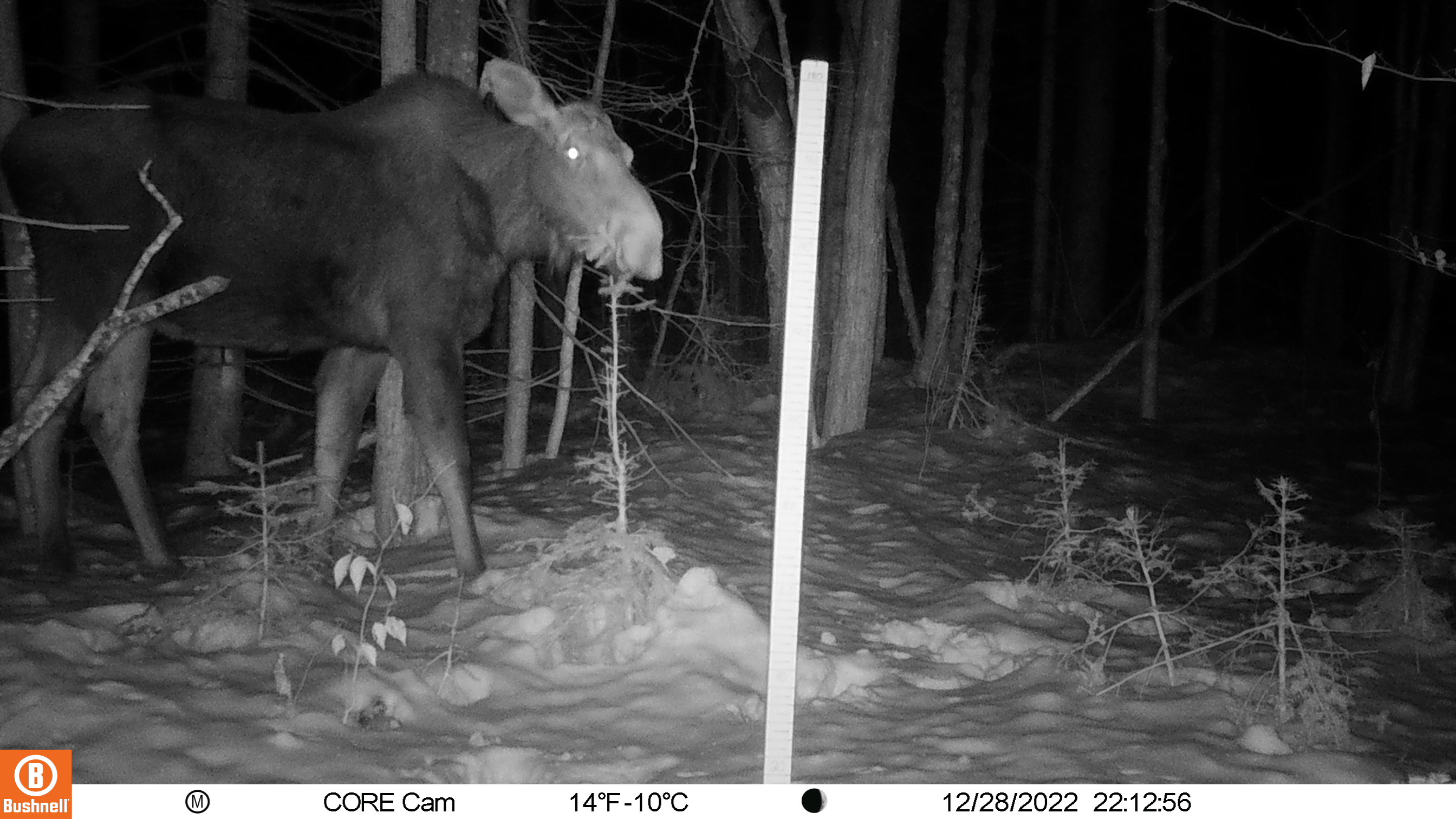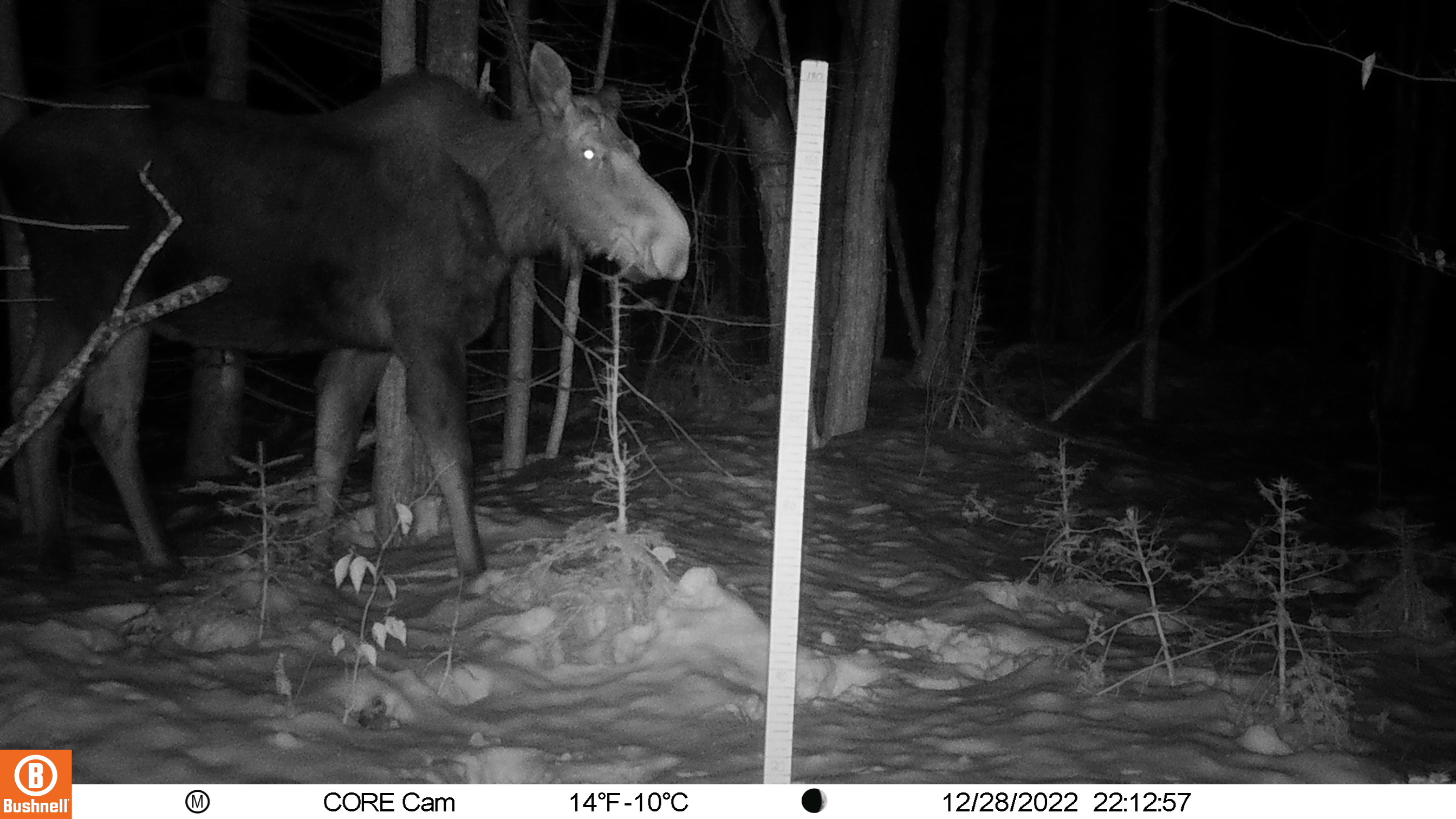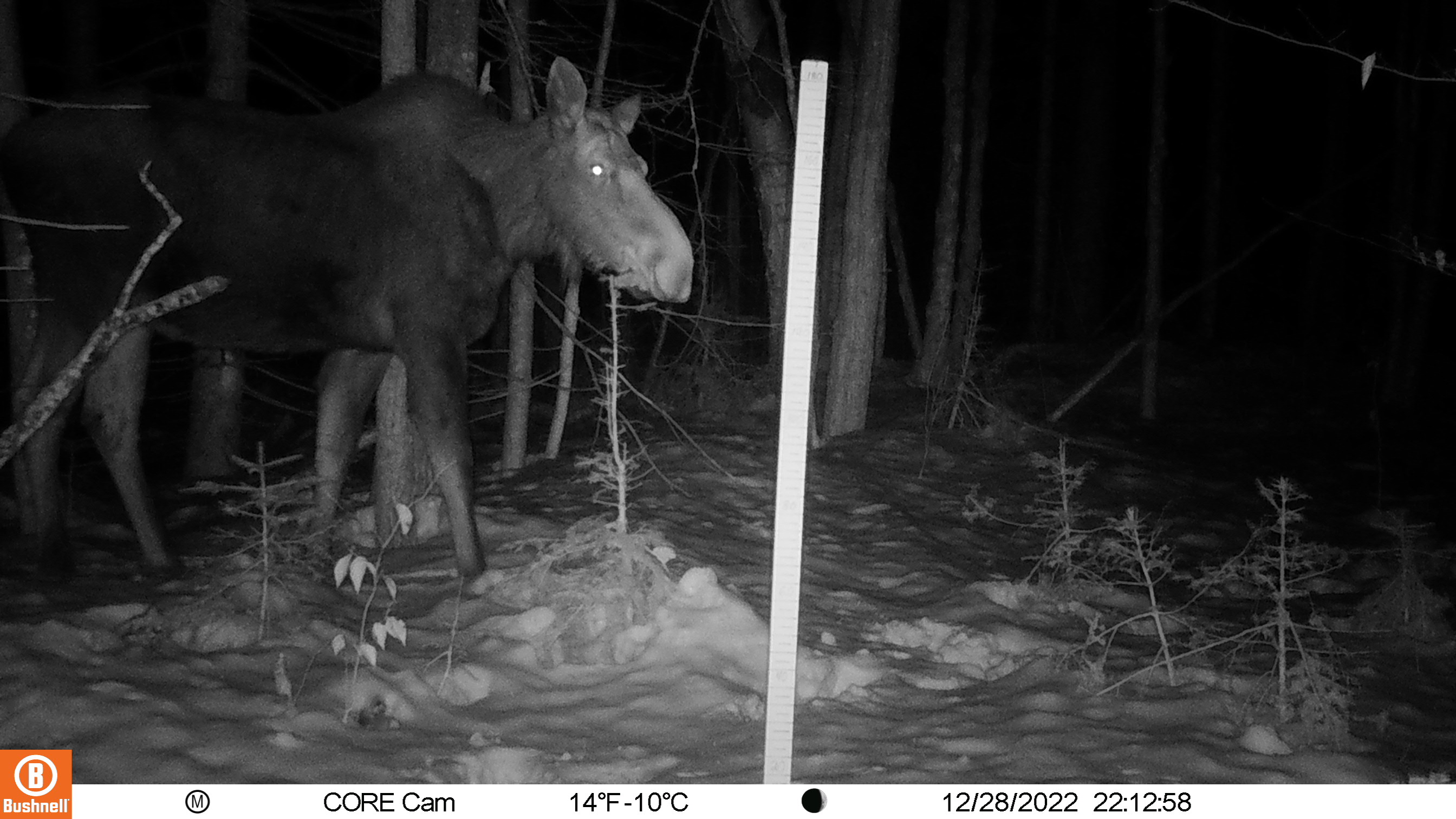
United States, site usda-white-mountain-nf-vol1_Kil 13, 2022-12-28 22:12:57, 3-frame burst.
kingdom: Animalia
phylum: Chordata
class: Mammalia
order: Artiodactyla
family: Cervidae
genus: Alces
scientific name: Alces alces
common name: moose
Moose (Alces alces).